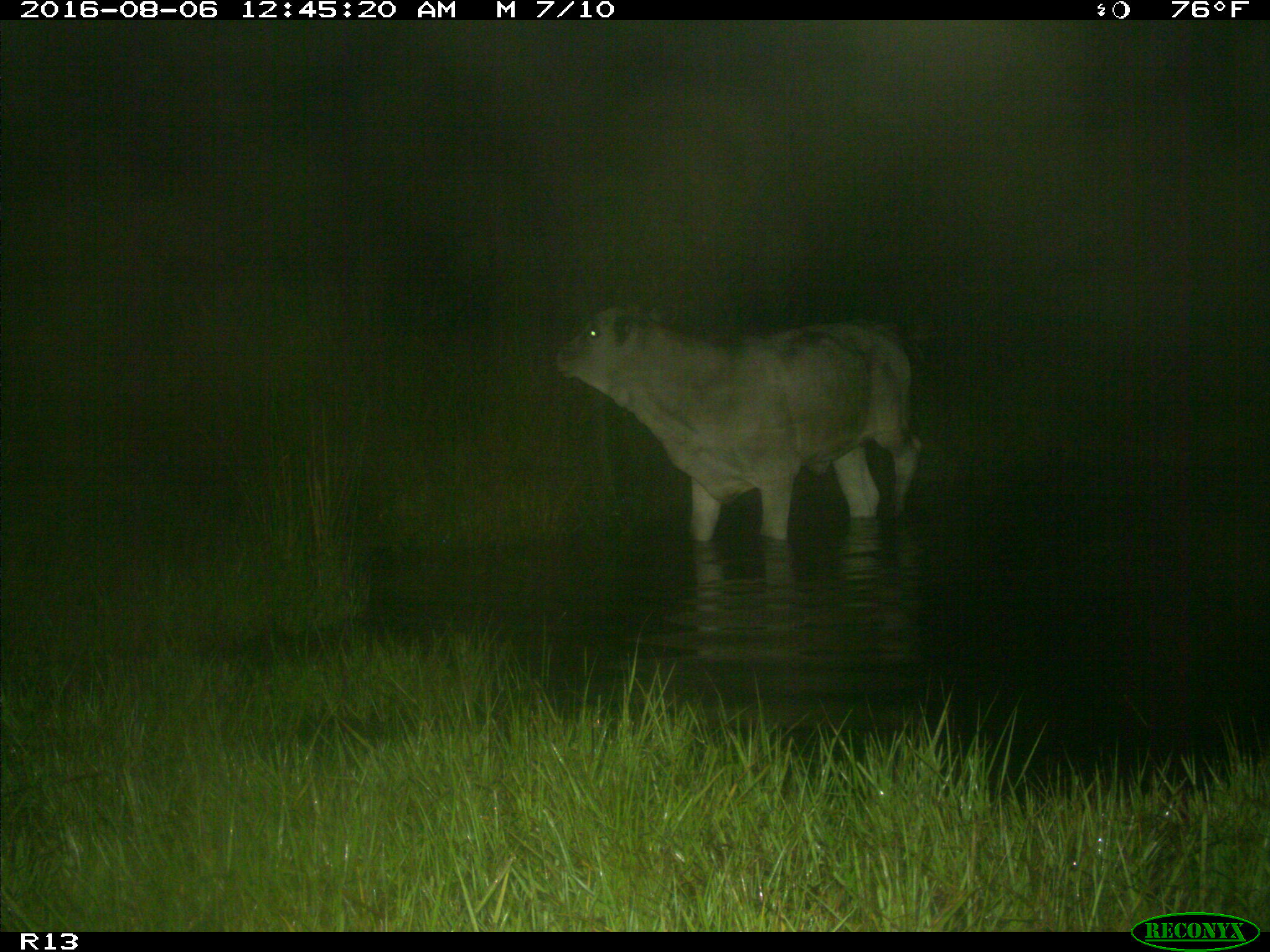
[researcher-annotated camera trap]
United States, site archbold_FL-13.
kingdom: Animalia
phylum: Chordata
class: Mammalia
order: Artiodactyla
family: Bovidae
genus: Bos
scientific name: Bos taurus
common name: domestic cow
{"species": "Bos taurus (domestic cow)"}